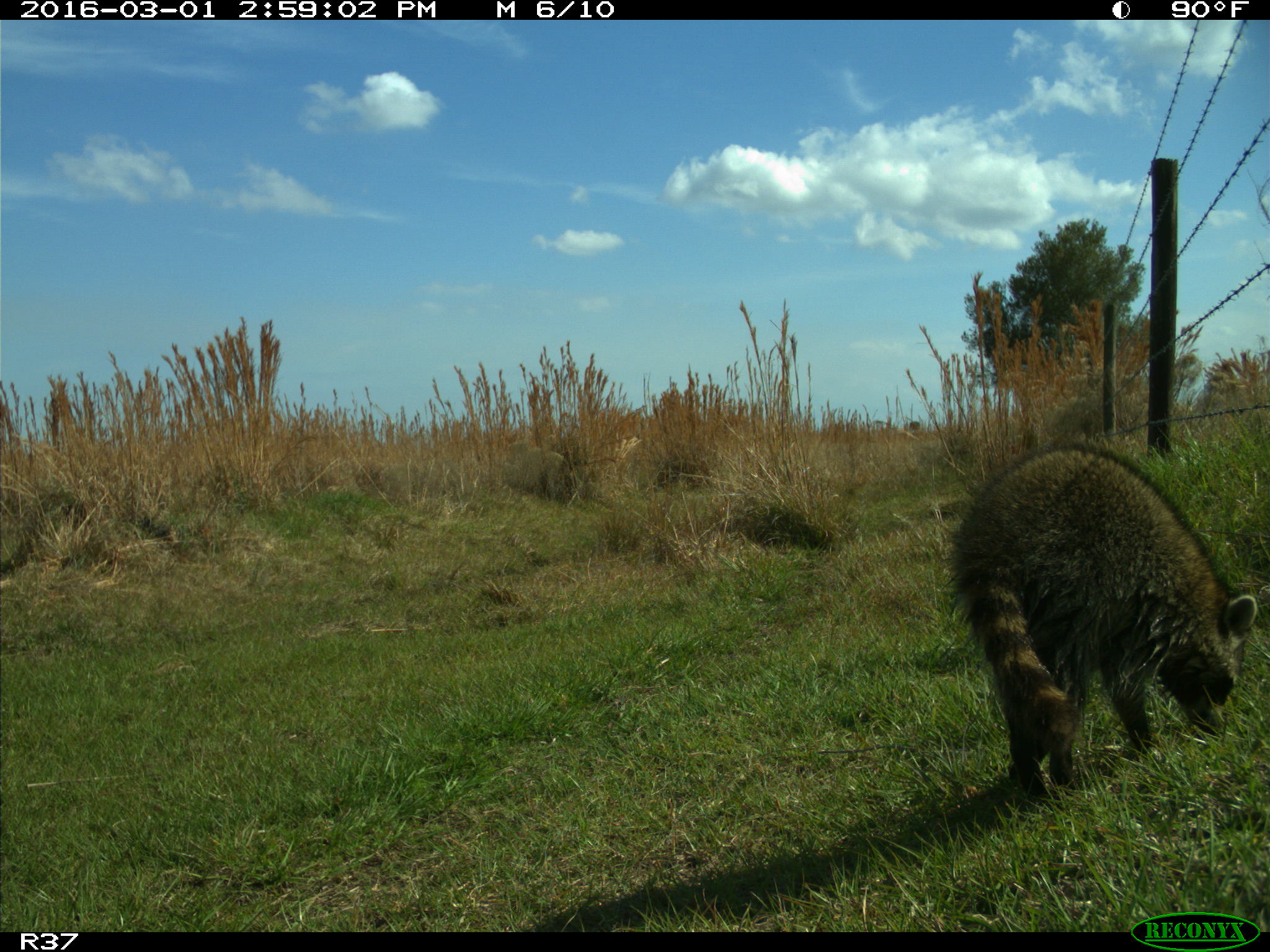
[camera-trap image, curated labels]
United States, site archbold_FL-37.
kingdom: Animalia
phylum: Chordata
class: Mammalia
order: Carnivora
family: Procyonidae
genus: Procyon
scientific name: Procyon lotor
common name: common raccoon